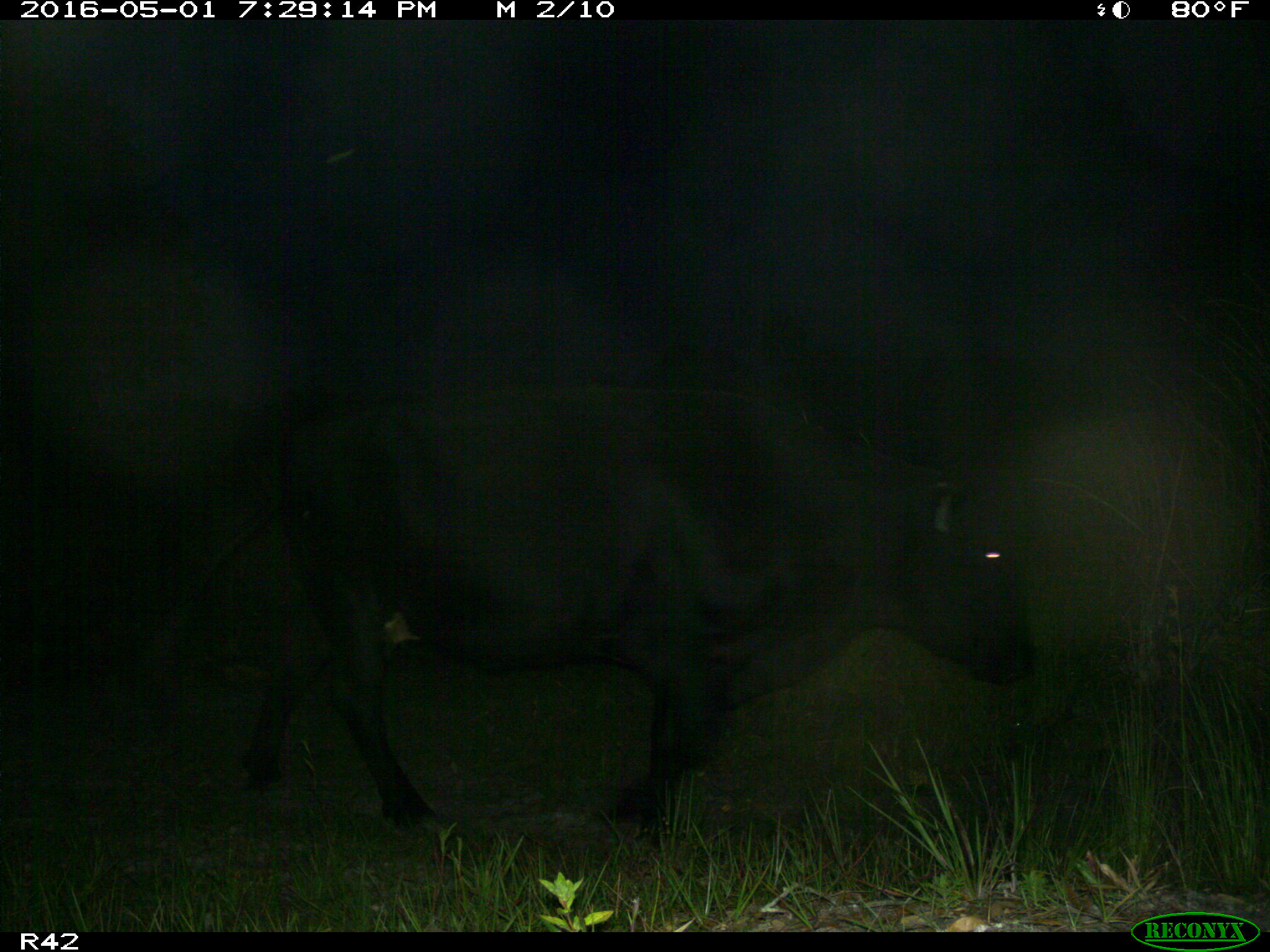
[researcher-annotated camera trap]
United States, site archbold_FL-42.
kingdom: Animalia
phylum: Chordata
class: Mammalia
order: Artiodactyla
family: Bovidae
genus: Bos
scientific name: Bos taurus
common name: domestic cow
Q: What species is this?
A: Bos taurus (domestic cow).